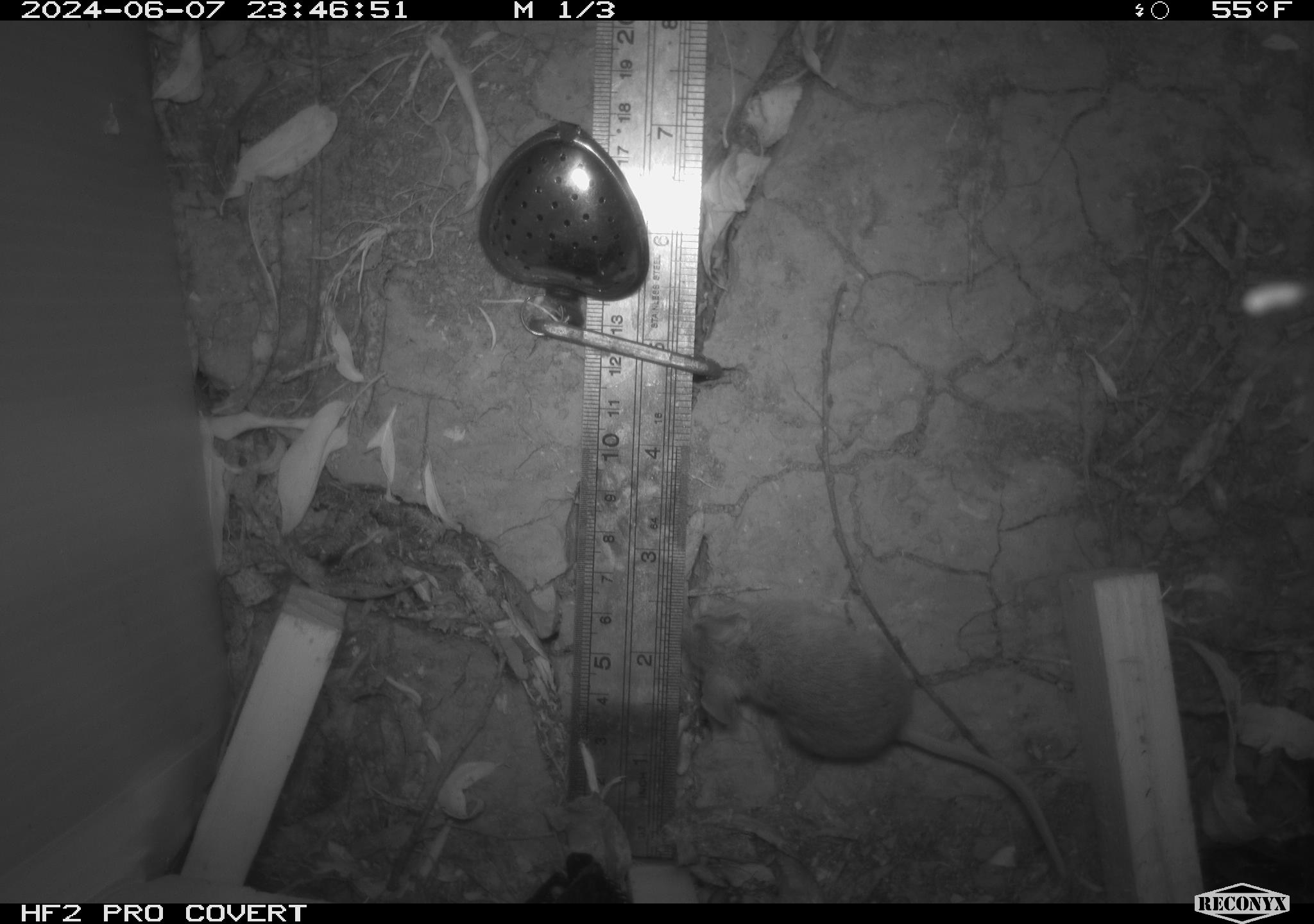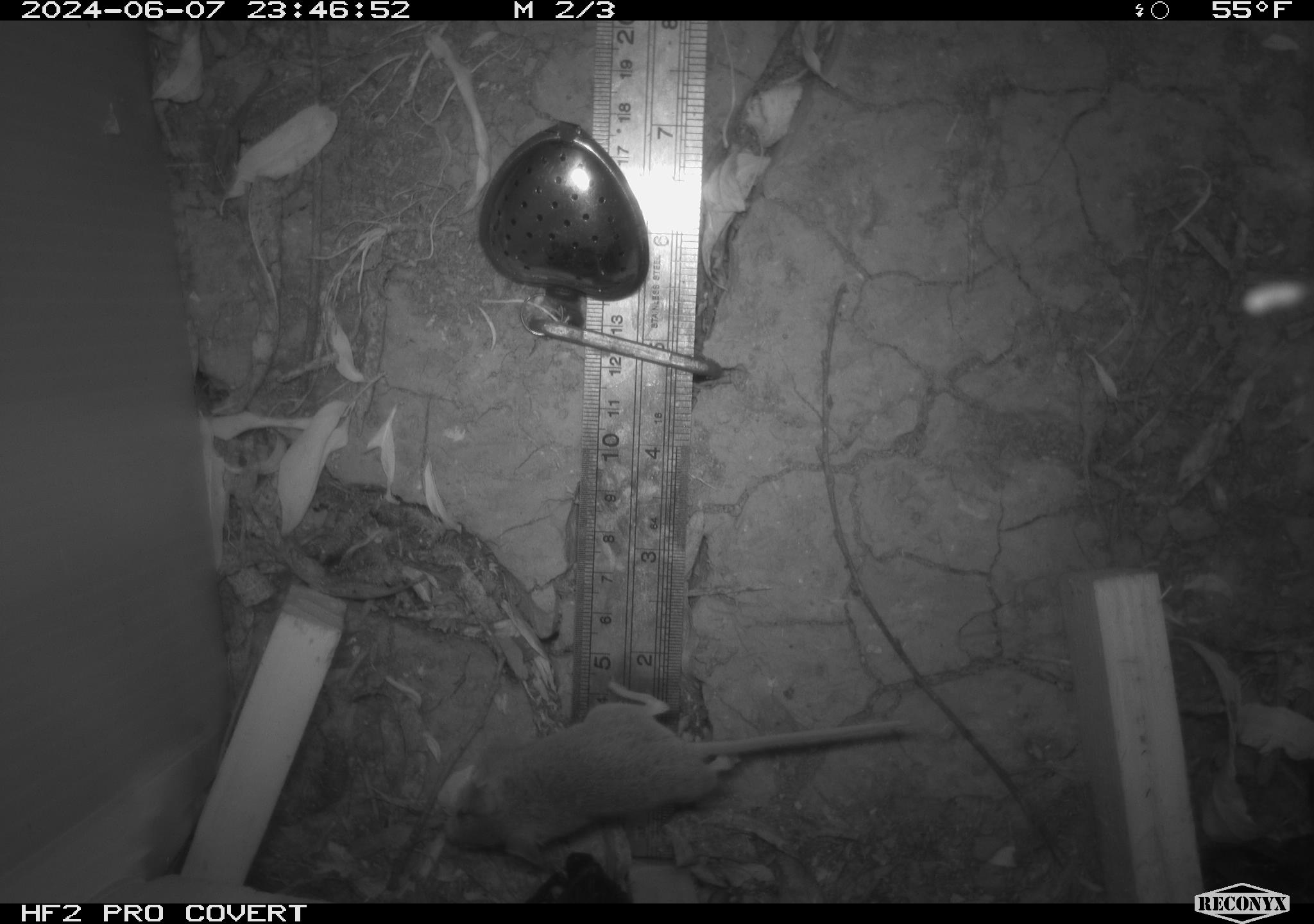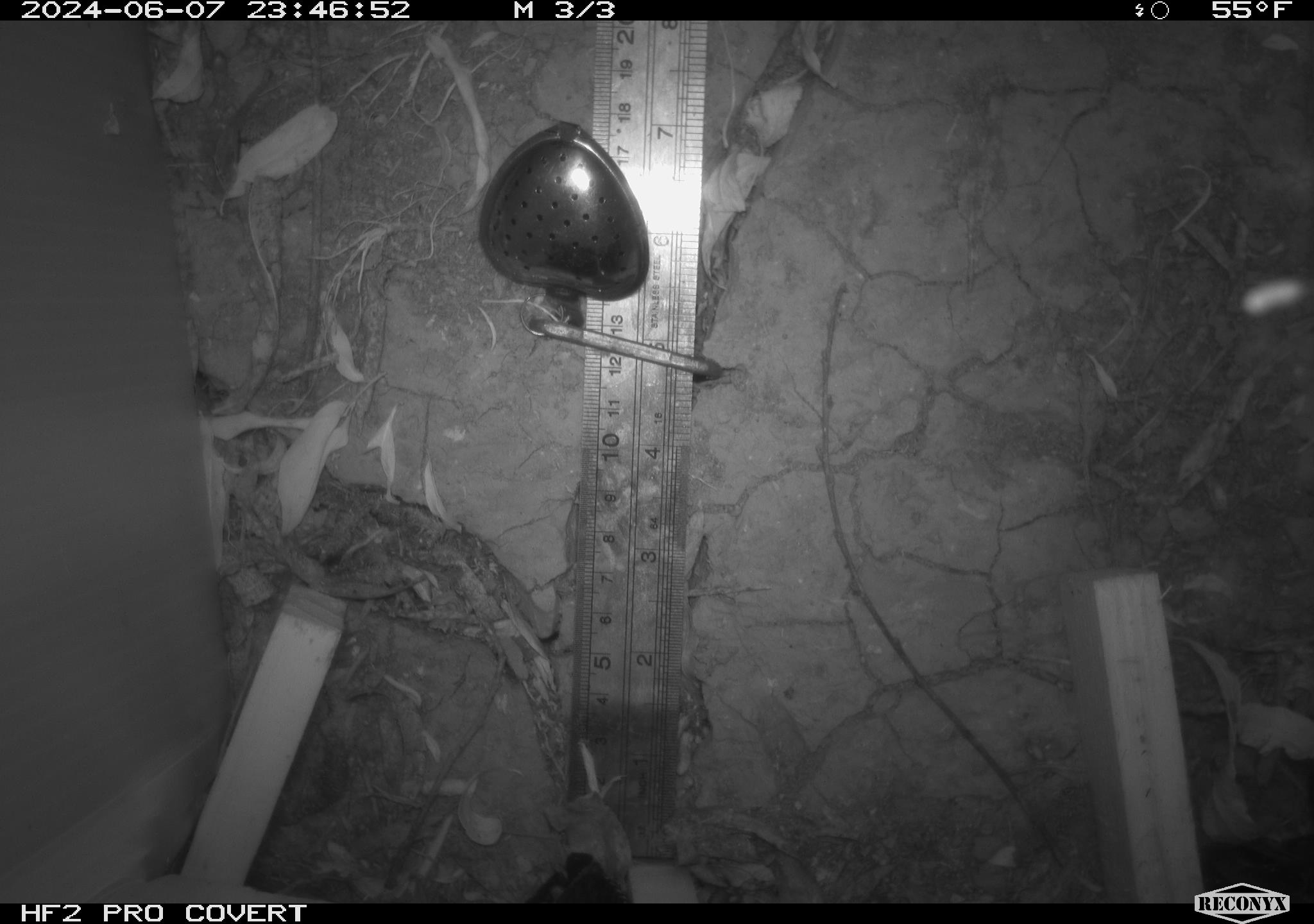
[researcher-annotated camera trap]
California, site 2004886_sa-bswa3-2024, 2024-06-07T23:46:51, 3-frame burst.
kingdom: Animalia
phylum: Chordata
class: Mammalia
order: Rodentia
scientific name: Rodentia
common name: mouse species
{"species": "mouse species (Rodentia)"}